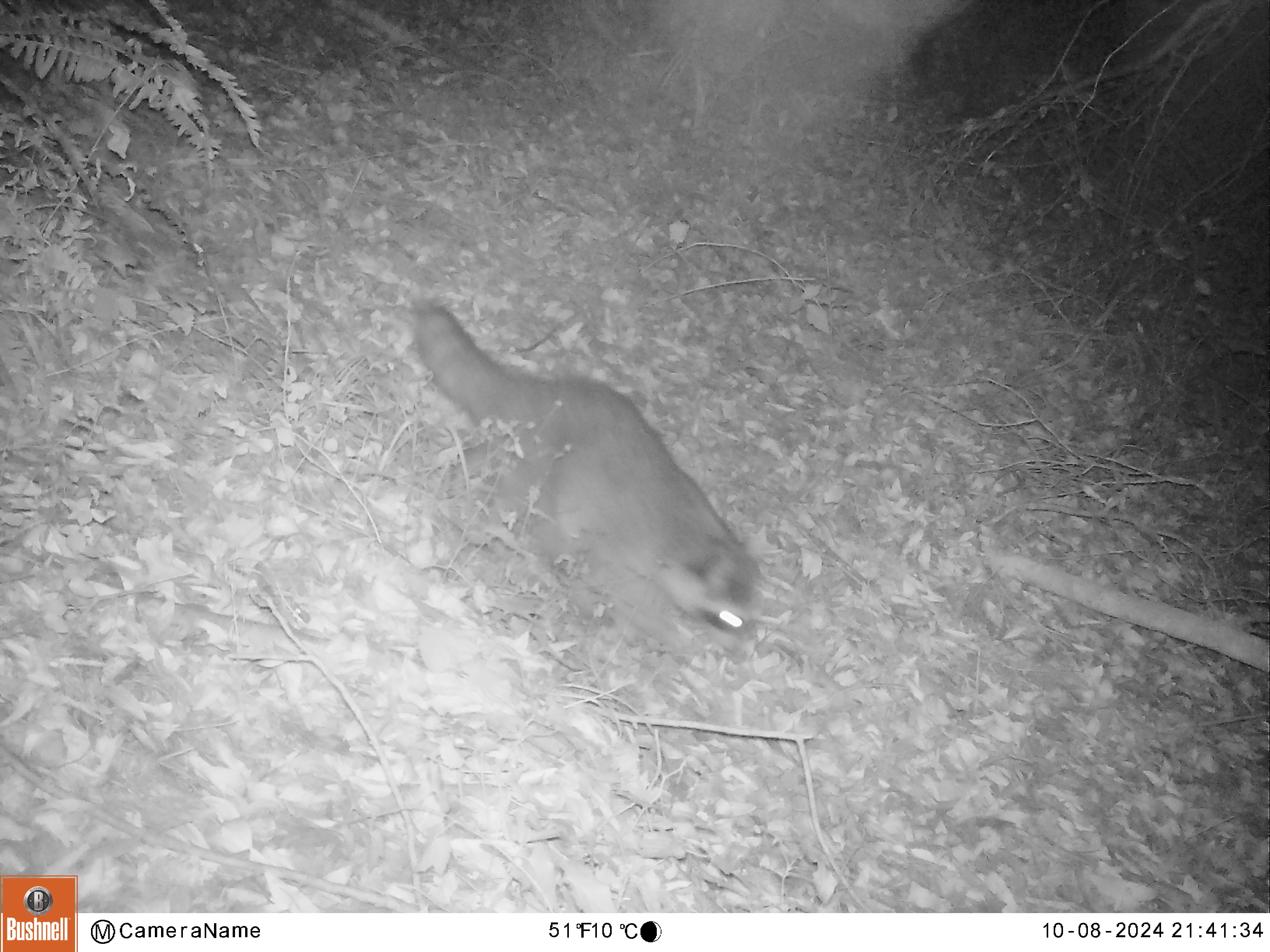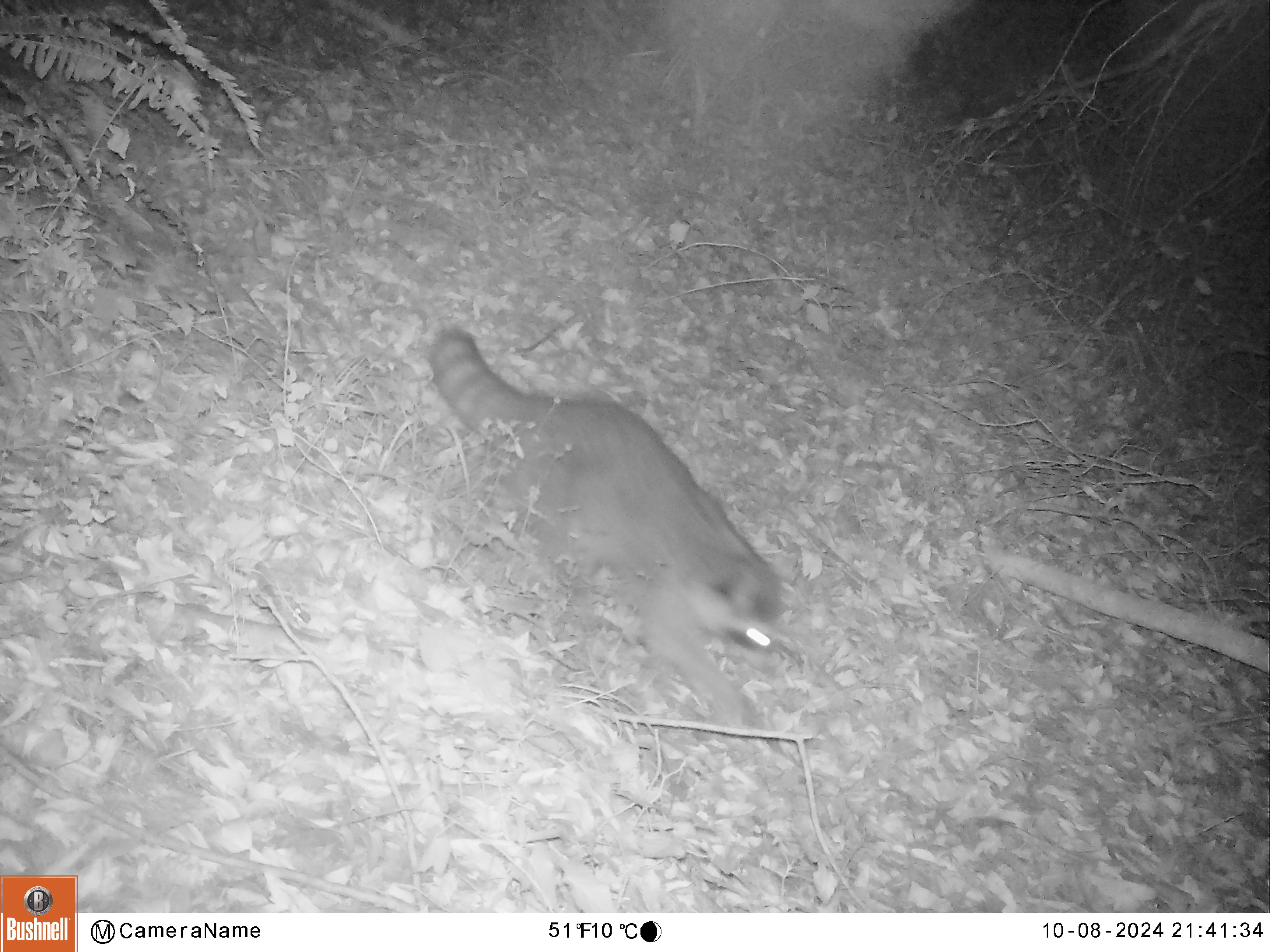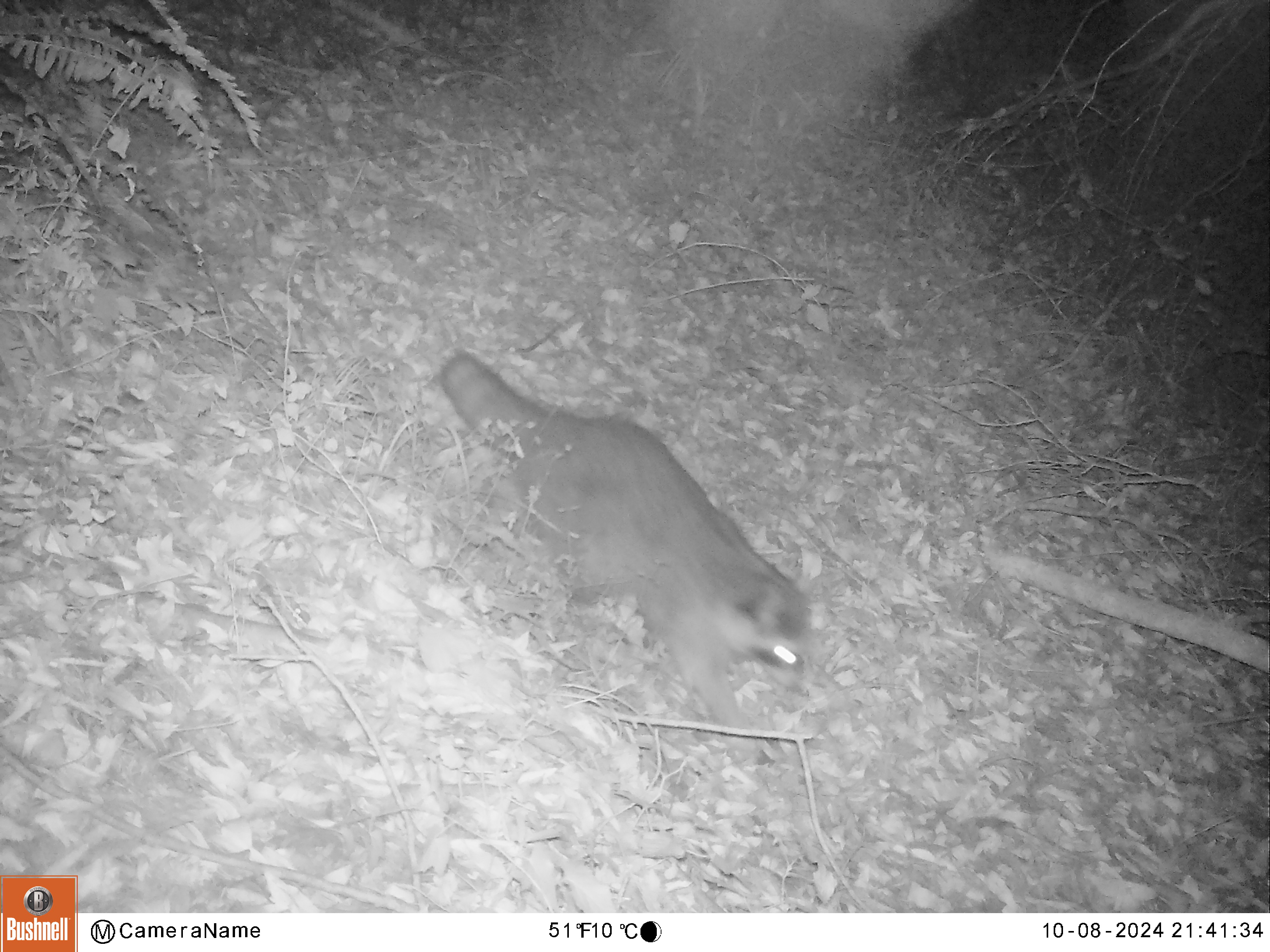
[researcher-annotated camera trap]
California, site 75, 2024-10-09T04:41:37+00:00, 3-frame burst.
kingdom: Animalia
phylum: Chordata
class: Mammalia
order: Carnivora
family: Procyonidae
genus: Procyon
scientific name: Procyon lotor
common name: raccoon